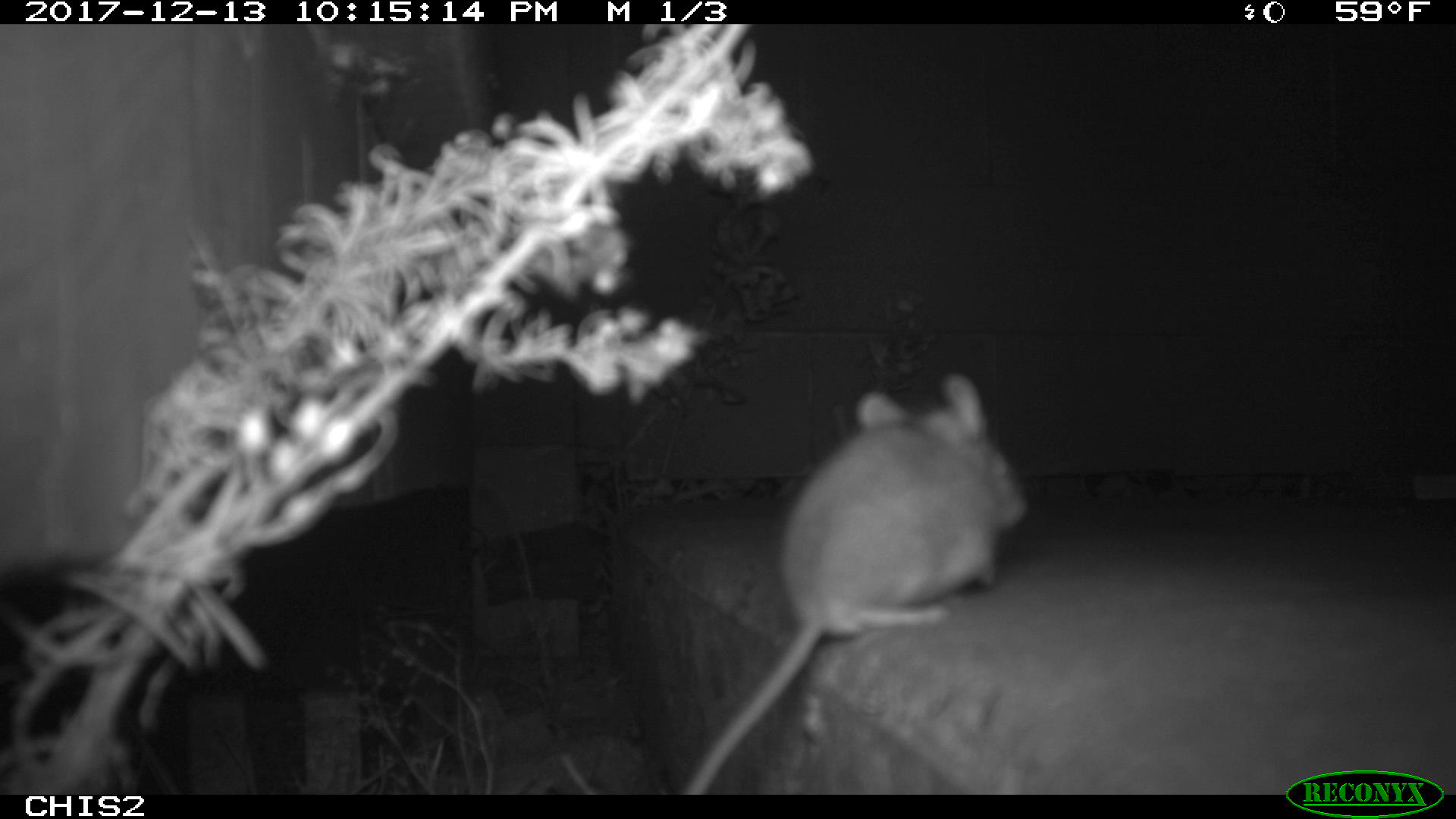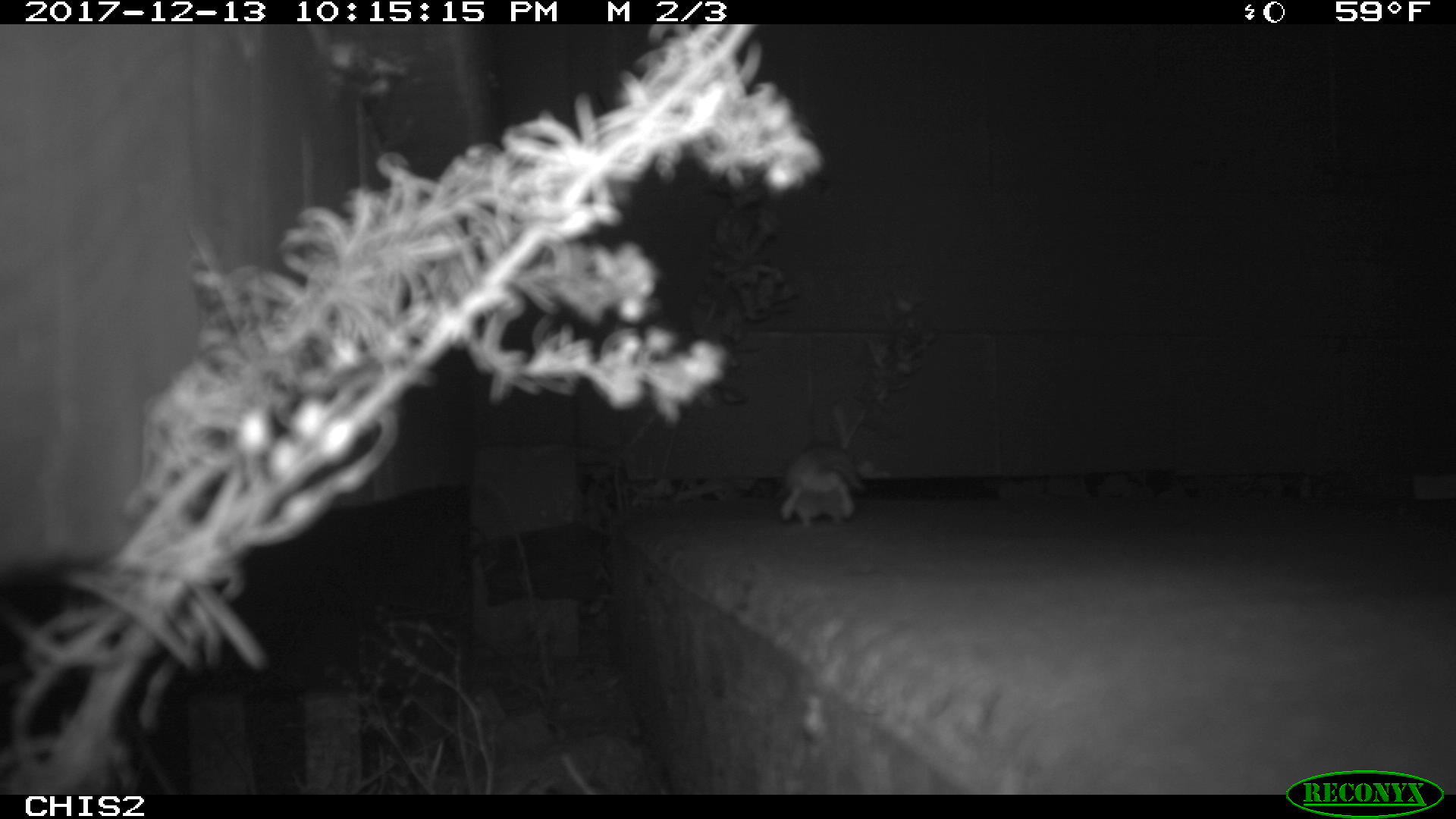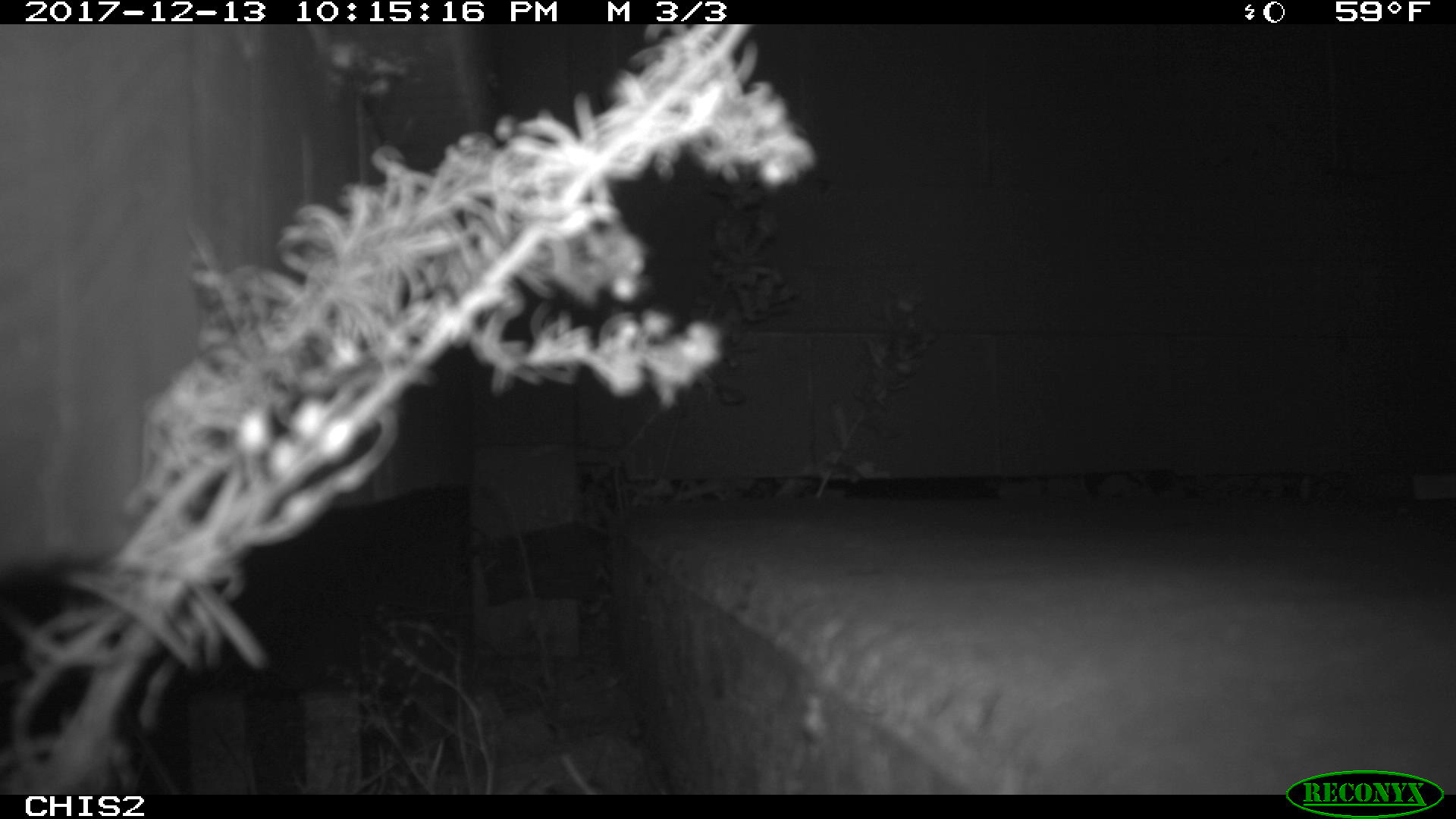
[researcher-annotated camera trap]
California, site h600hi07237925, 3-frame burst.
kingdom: Animalia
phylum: Chordata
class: Mammalia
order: Rodentia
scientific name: Rodentia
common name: rodent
Rodent (Rodentia).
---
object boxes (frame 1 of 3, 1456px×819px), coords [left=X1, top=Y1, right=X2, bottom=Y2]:
rodent: [left=679, top=375, right=1027, bottom=795]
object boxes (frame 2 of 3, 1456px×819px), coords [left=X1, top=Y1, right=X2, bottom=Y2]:
rodent: [left=777, top=444, right=863, bottom=529]